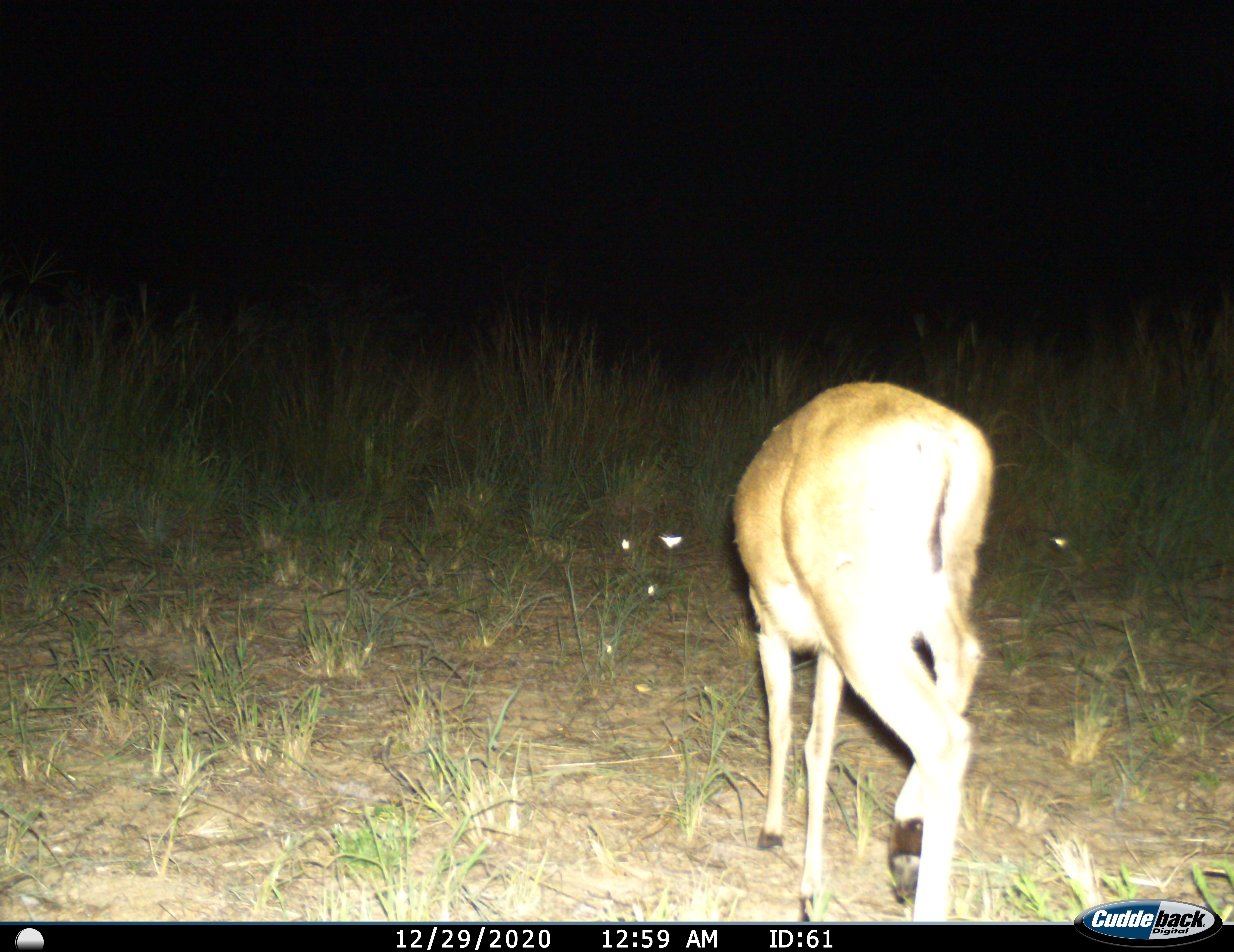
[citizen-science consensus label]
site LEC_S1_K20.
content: unidentified animal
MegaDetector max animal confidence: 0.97